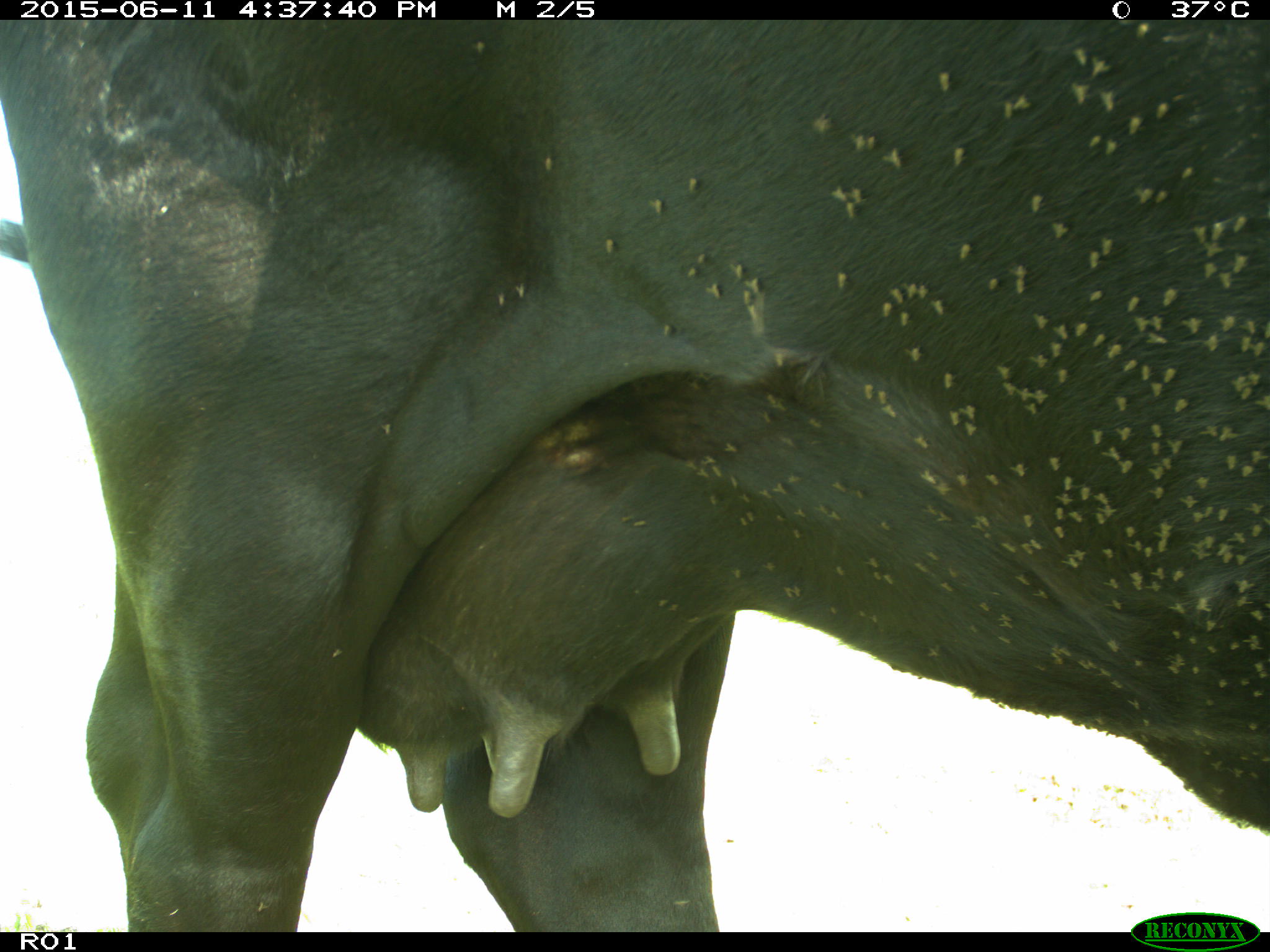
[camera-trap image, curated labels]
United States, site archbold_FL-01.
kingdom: Animalia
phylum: Chordata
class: Mammalia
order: Artiodactyla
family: Bovidae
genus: Bos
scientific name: Bos taurus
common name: domestic cow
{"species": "Bos taurus (domestic cow)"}